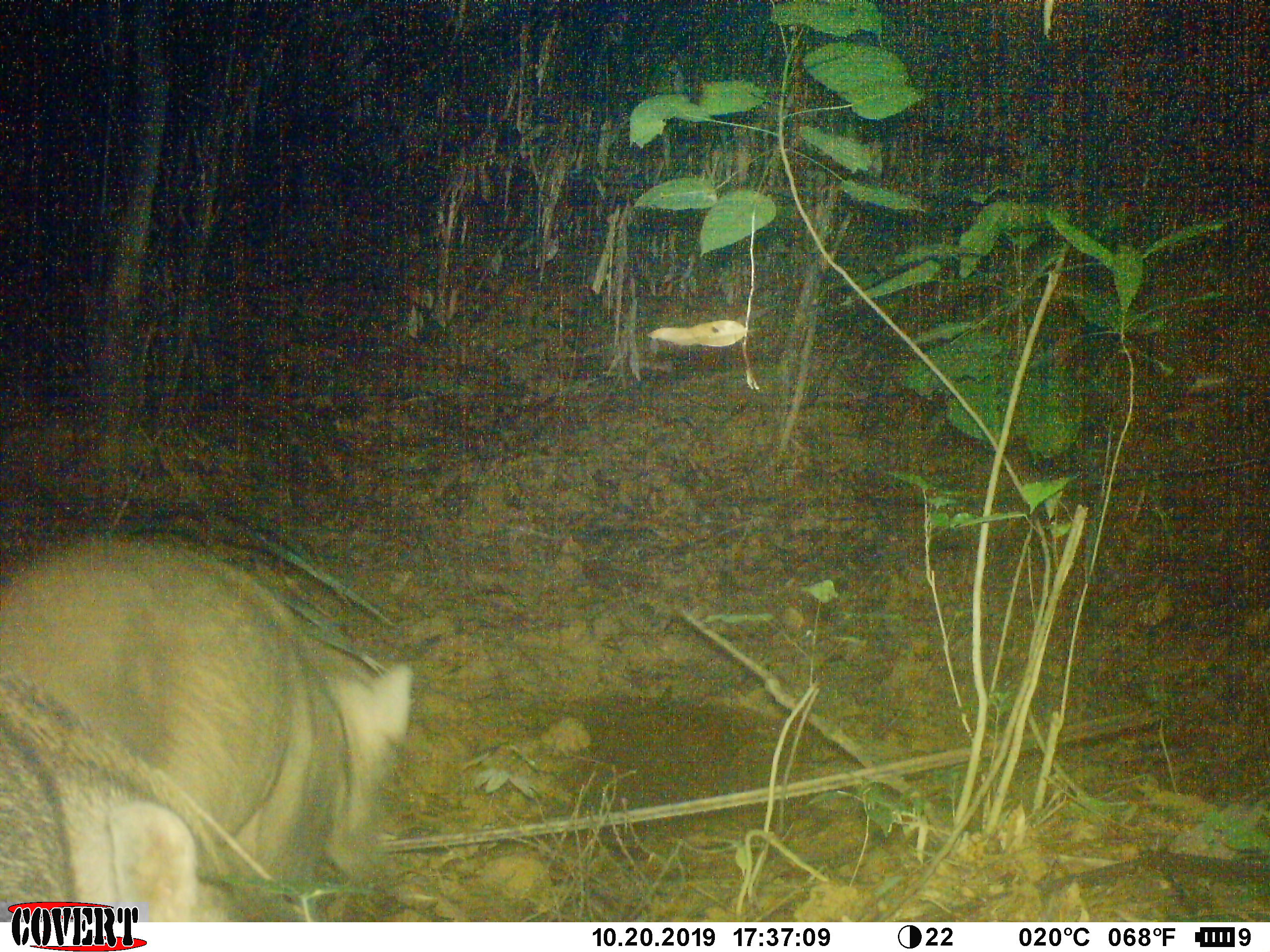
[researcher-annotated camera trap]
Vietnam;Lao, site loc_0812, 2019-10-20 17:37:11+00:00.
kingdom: Animalia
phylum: Chordata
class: Mammalia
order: Artiodactyla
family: Suidae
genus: Sus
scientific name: Sus scrofa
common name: eurasian wild pig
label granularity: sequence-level